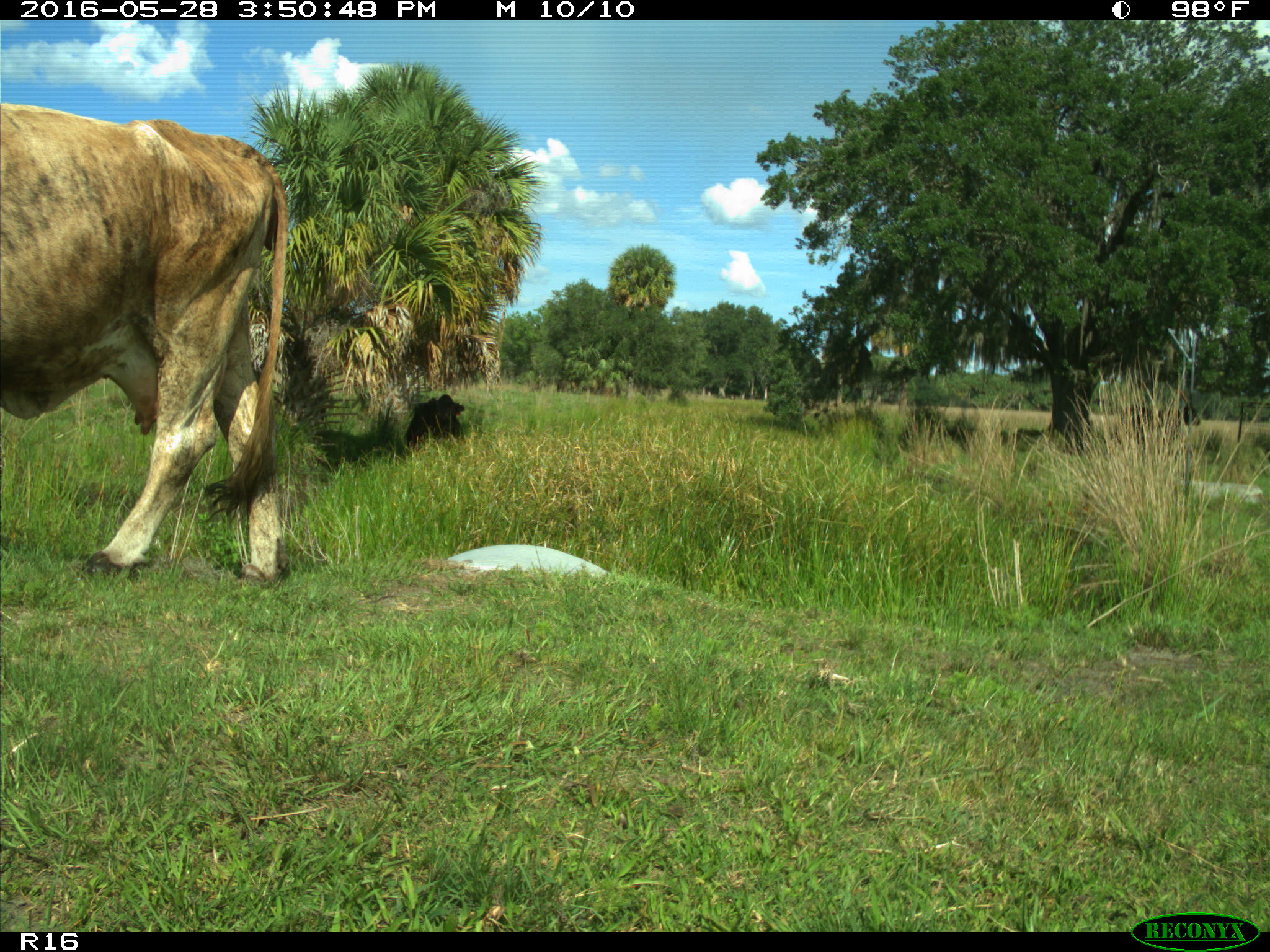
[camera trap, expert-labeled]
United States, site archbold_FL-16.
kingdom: Animalia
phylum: Chordata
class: Mammalia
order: Artiodactyla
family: Bovidae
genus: Bos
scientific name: Bos taurus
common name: domestic cow